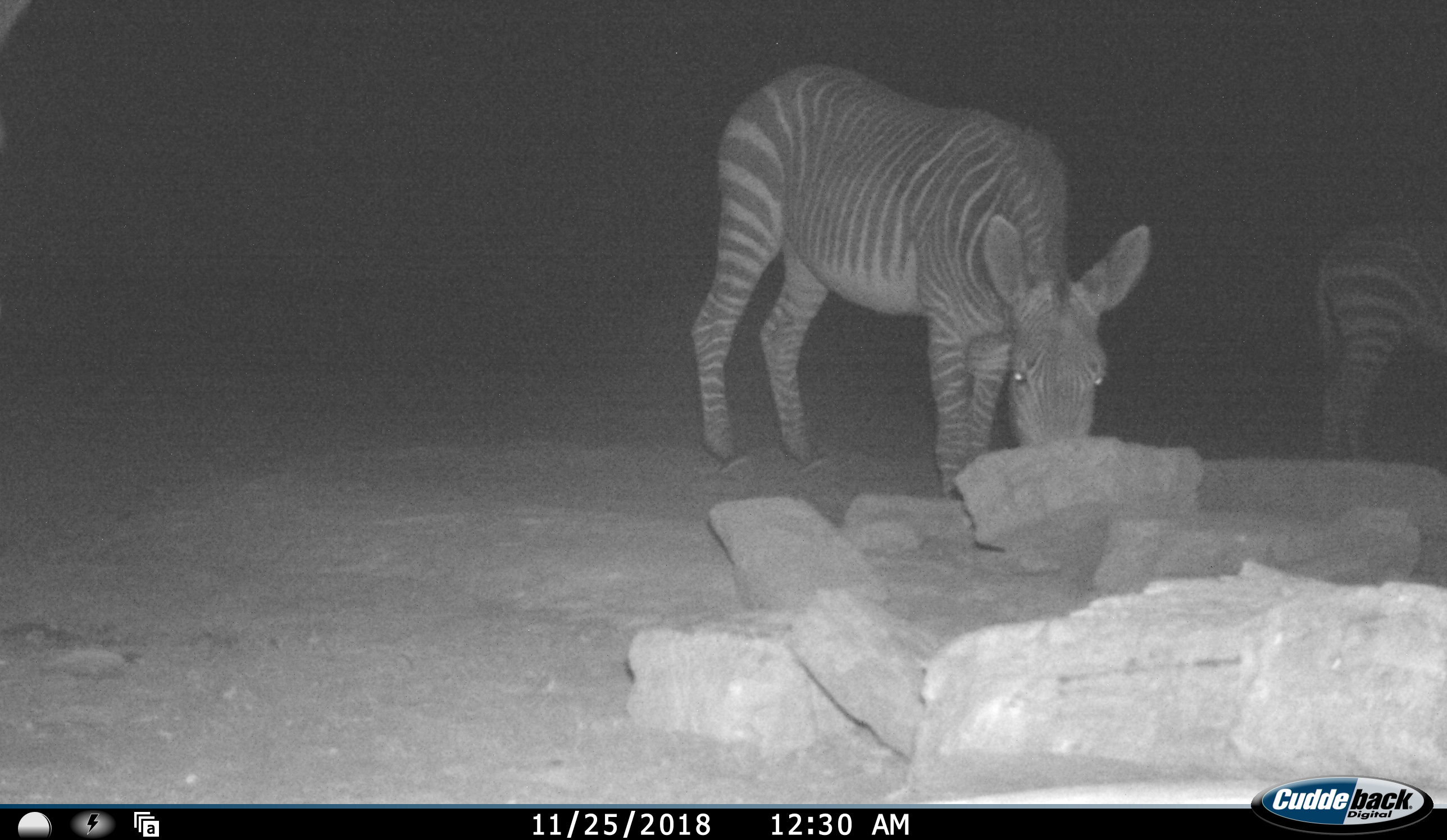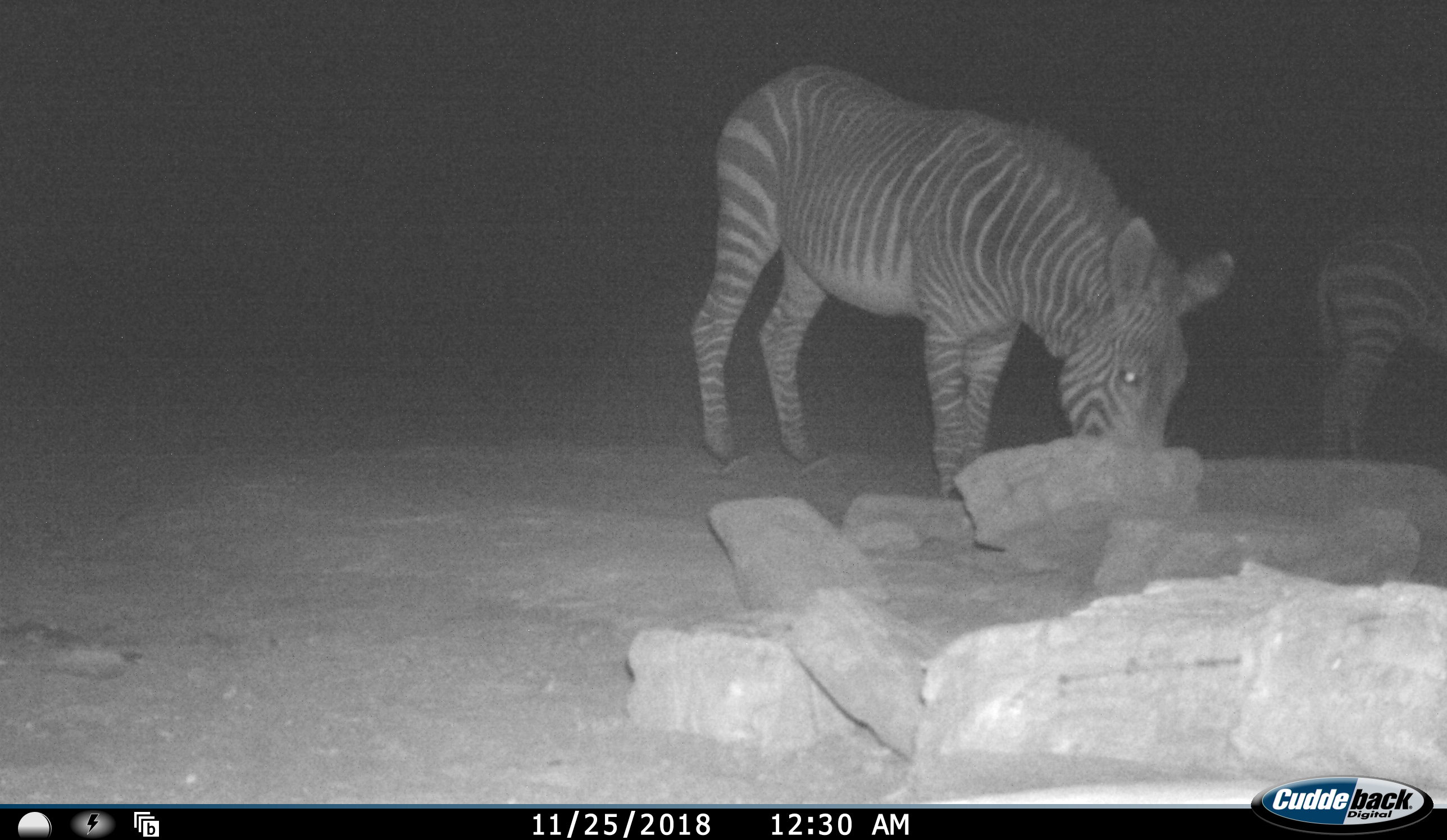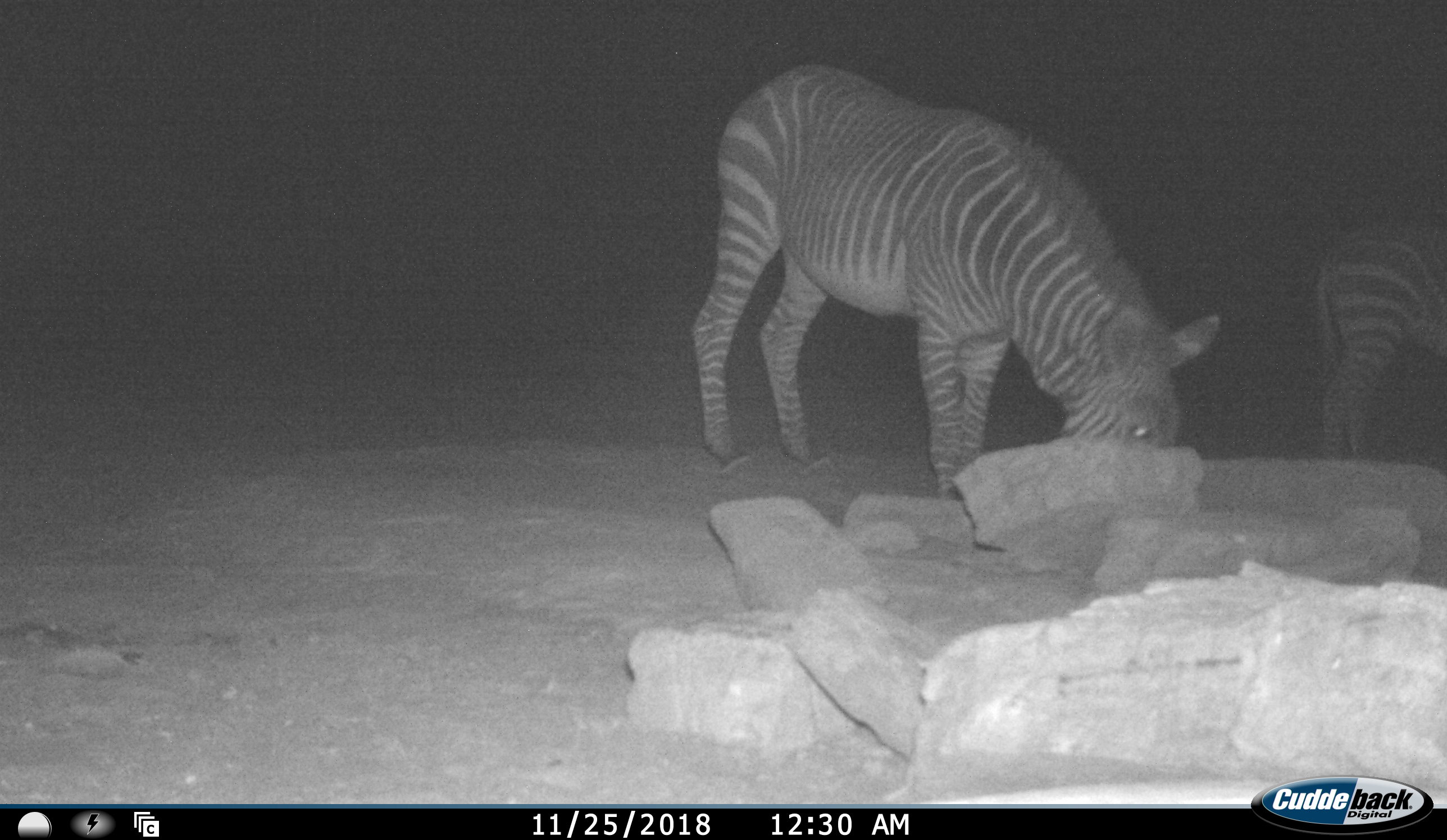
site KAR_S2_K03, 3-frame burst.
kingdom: Animalia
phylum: Chordata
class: Mammalia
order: Perissodactyla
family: Equidae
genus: Equus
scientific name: Equus zebra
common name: mountain zebra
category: zebramountain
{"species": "zebramountain (mountain zebra) (Equus zebra)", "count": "2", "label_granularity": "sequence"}